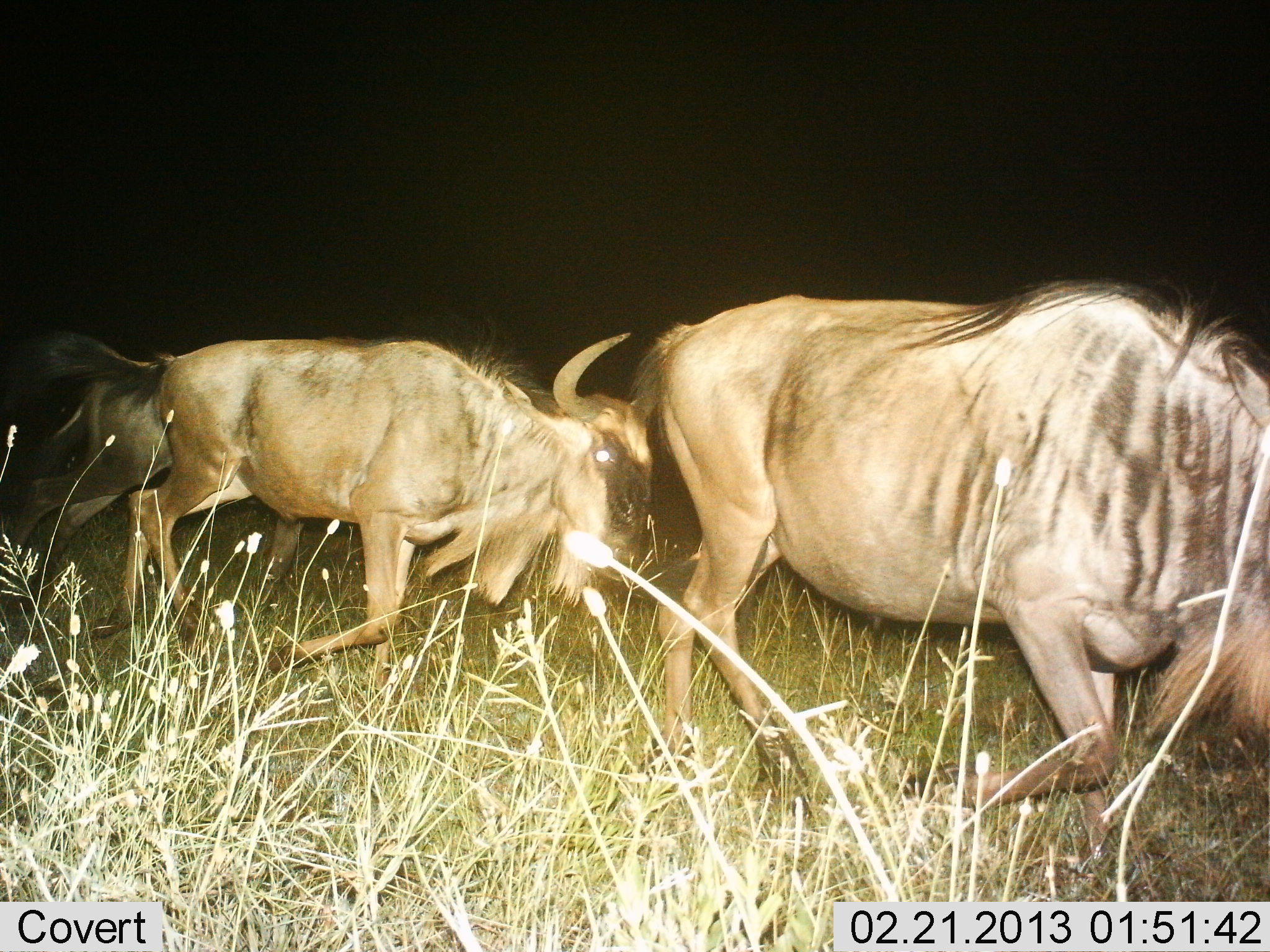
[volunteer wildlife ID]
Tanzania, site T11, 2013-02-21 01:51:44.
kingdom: Animalia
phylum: Chordata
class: Mammalia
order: Artiodactyla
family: Bovidae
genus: Connochaetes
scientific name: Connochaetes taurinus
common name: blue wildebeest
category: wildebeest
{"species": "wildebeest (blue wildebeest) (Connochaetes taurinus)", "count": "3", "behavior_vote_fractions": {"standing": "5%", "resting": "0%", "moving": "100%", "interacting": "9%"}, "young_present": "0%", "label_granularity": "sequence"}